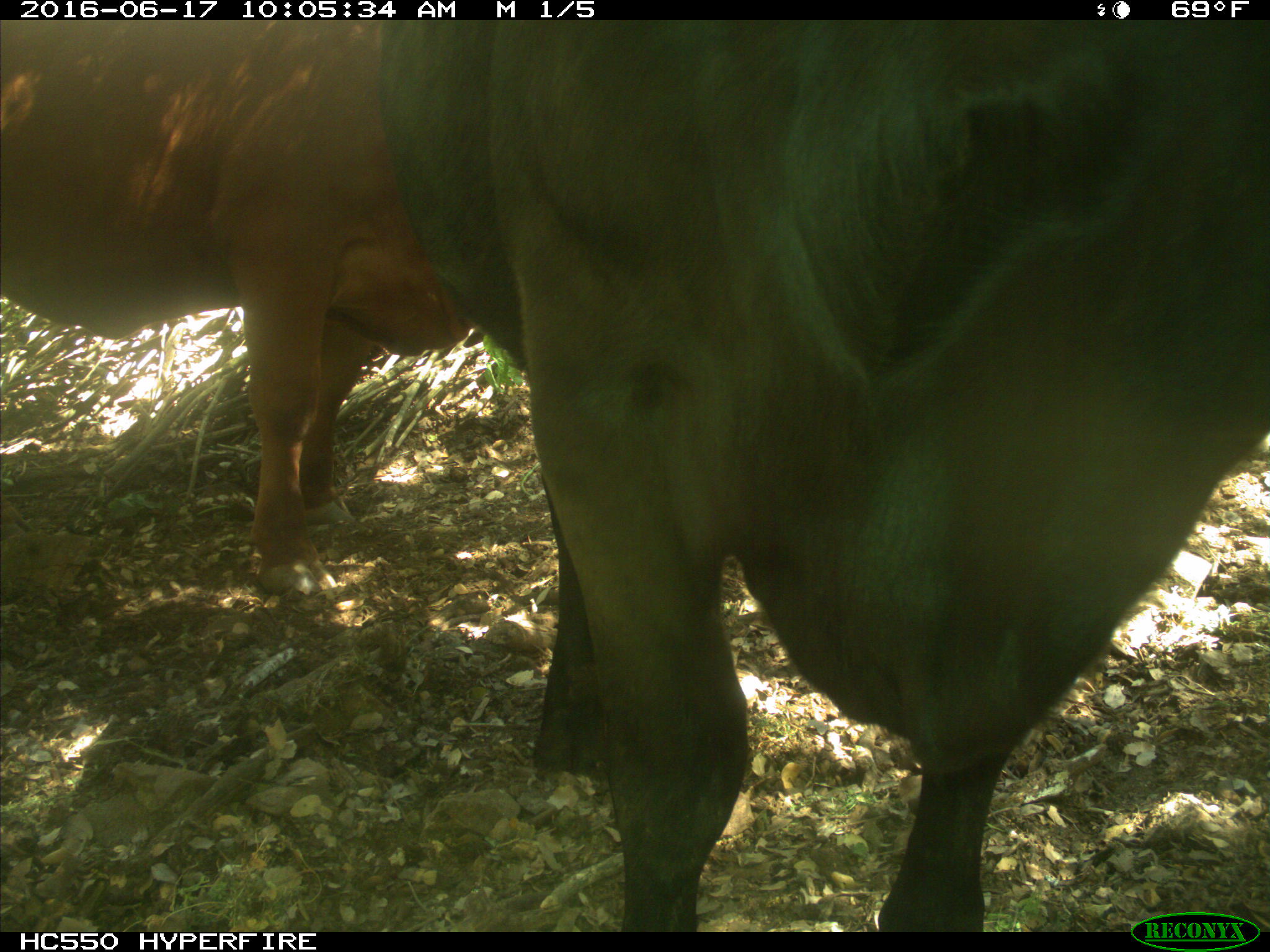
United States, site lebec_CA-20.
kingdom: Animalia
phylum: Chordata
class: Mammalia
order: Artiodactyla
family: Bovidae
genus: Bos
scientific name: Bos taurus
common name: domestic cow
Bos taurus (domestic cow).